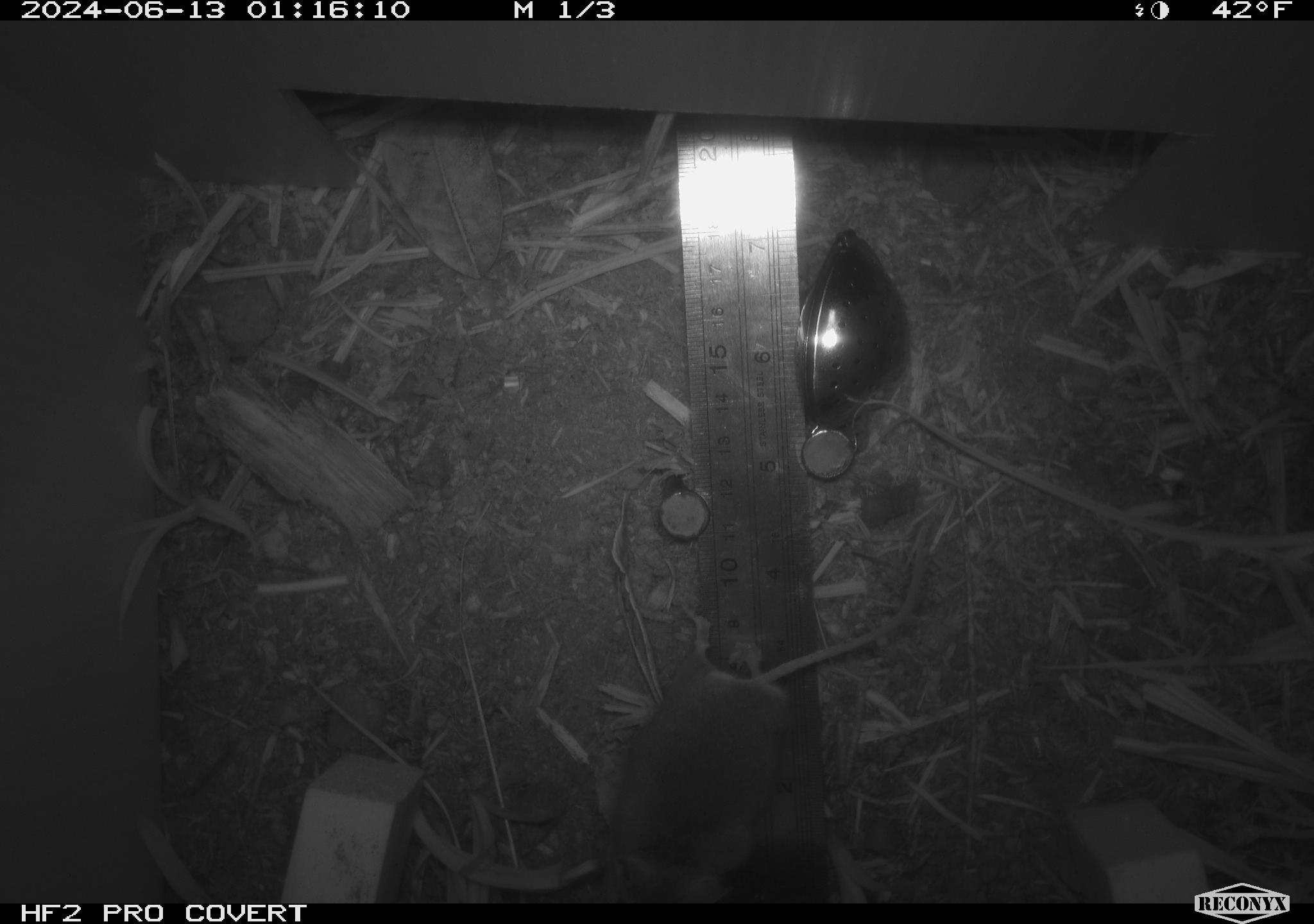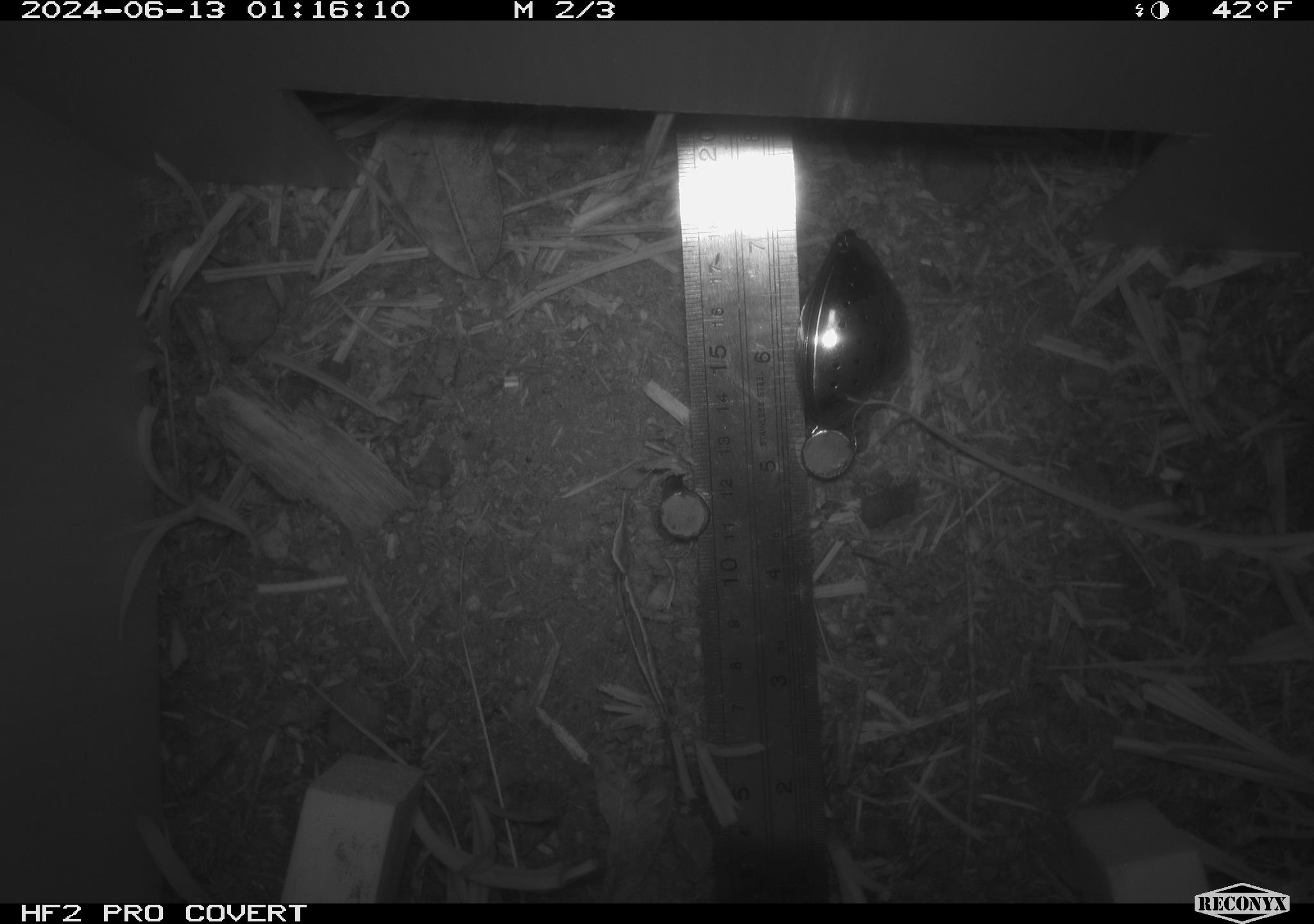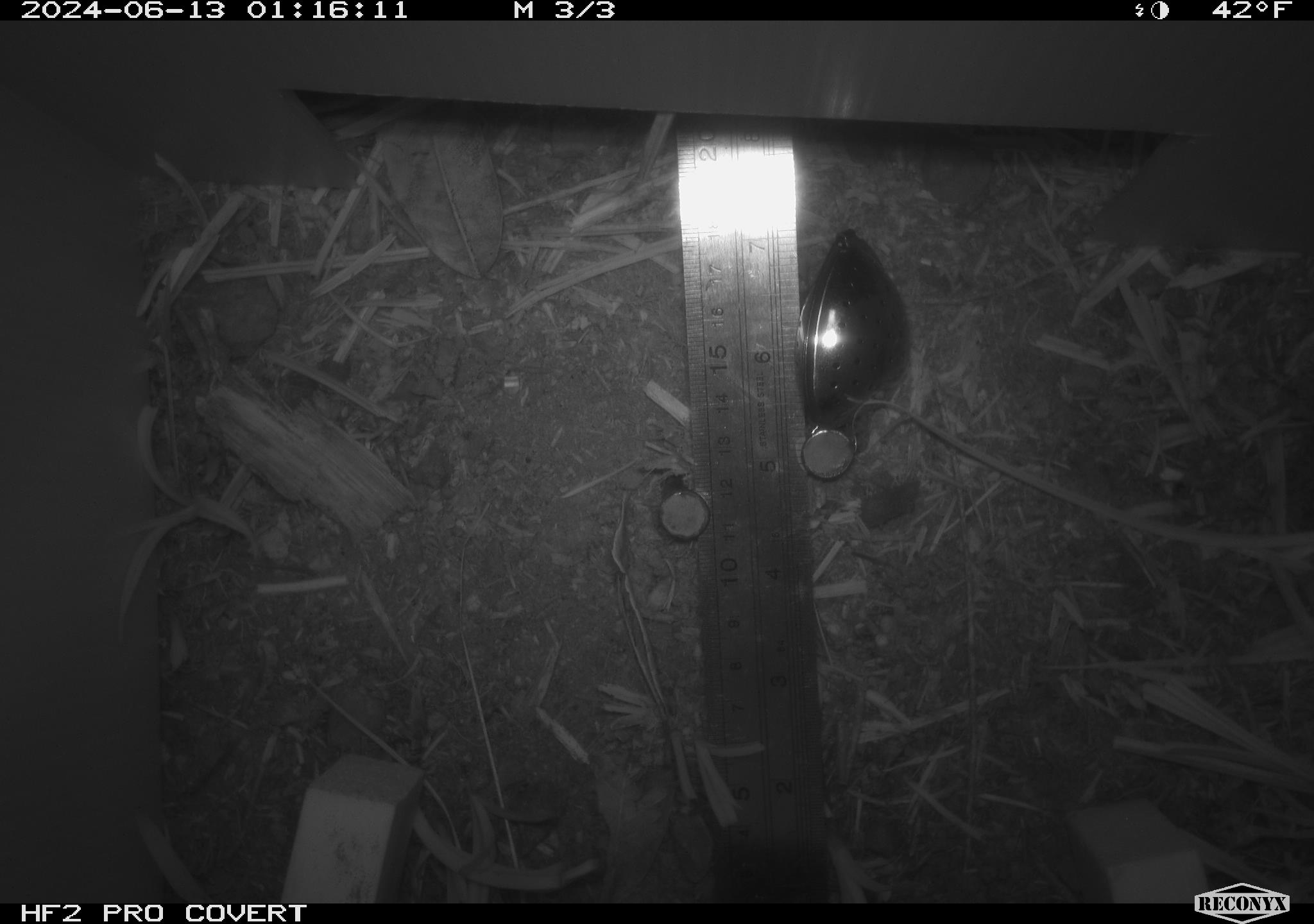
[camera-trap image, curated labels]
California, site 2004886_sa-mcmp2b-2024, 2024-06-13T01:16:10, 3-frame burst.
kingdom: Animalia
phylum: Chordata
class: Mammalia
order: Rodentia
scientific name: Rodentia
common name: mouse species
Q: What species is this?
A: Mouse species (Rodentia).